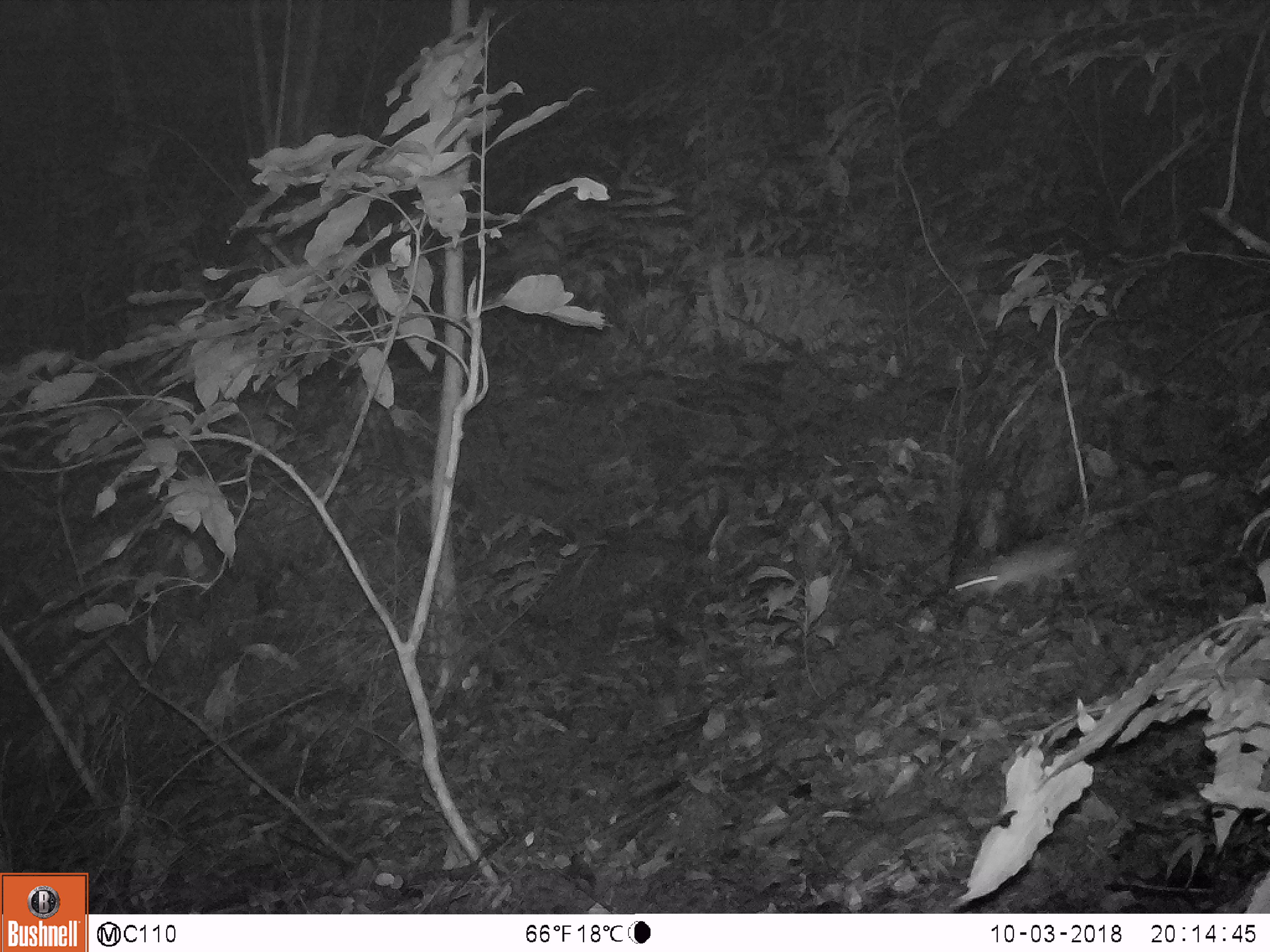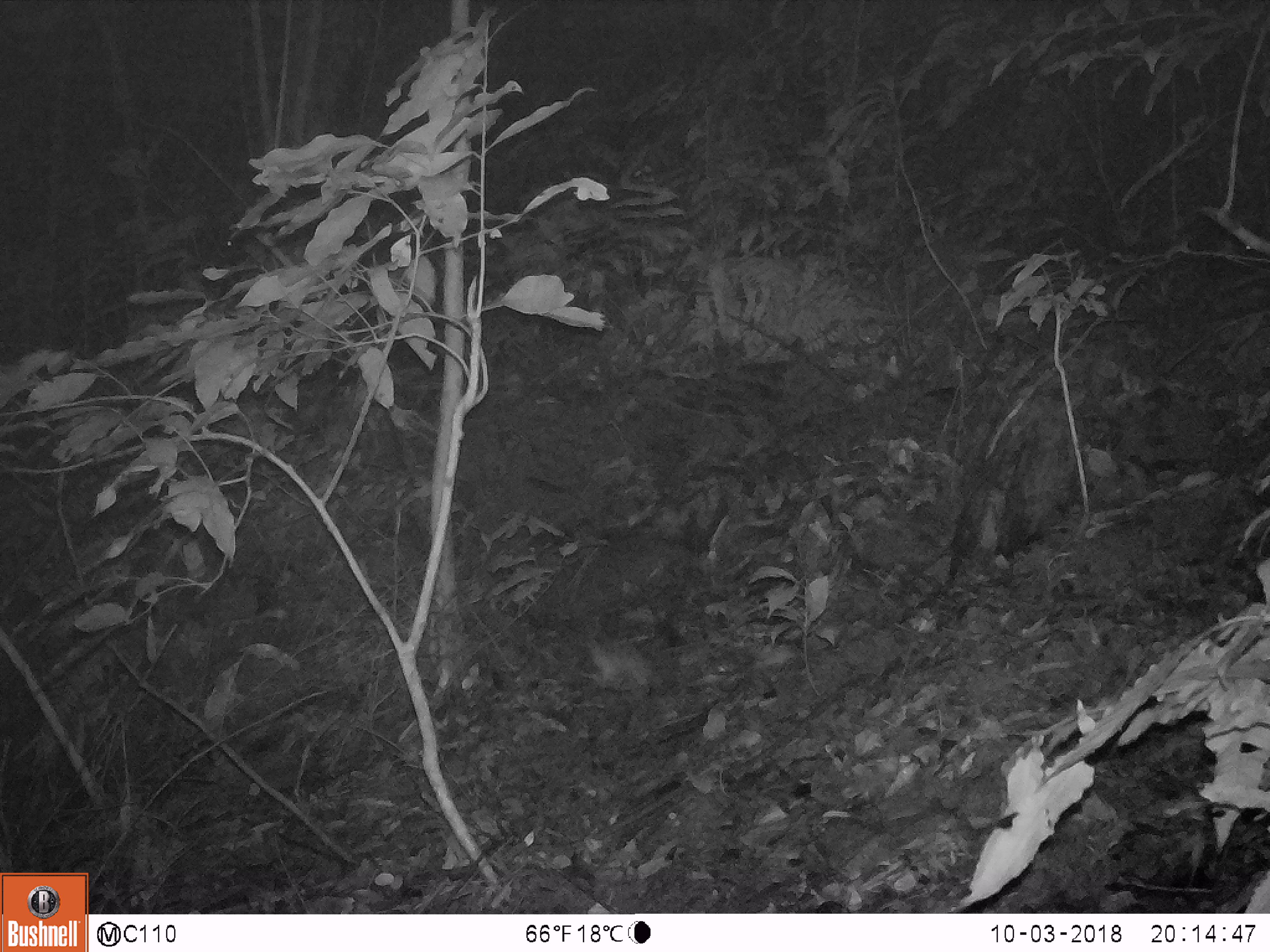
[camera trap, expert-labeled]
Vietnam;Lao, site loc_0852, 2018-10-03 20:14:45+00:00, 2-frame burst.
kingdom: Animalia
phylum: Chordata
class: Mammalia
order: Rodentia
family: Muridae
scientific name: Muridae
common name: old-world mice and rats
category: unidentified murid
Unidentified murid (old-world mice and rats) (Muridae). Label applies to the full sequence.